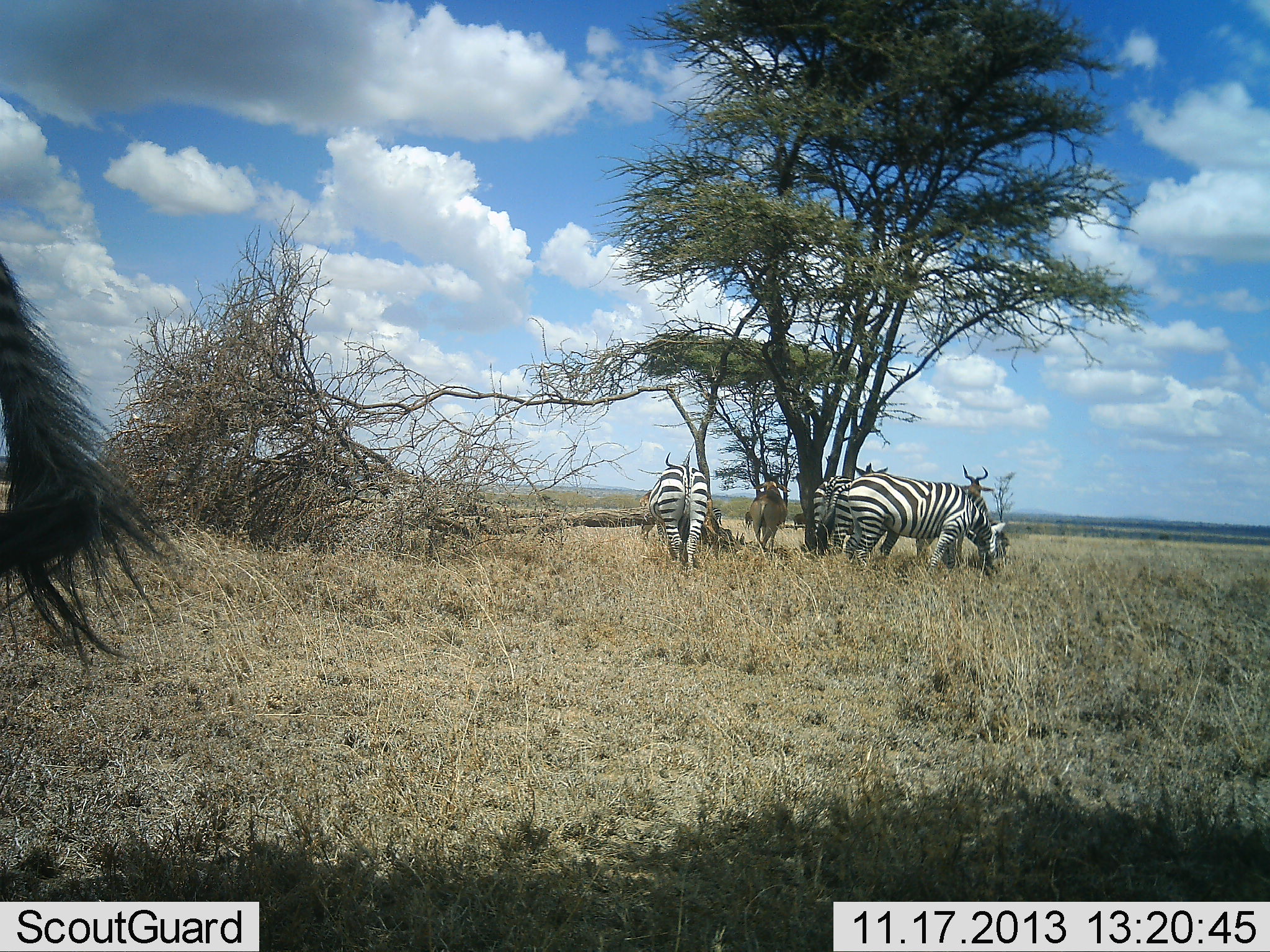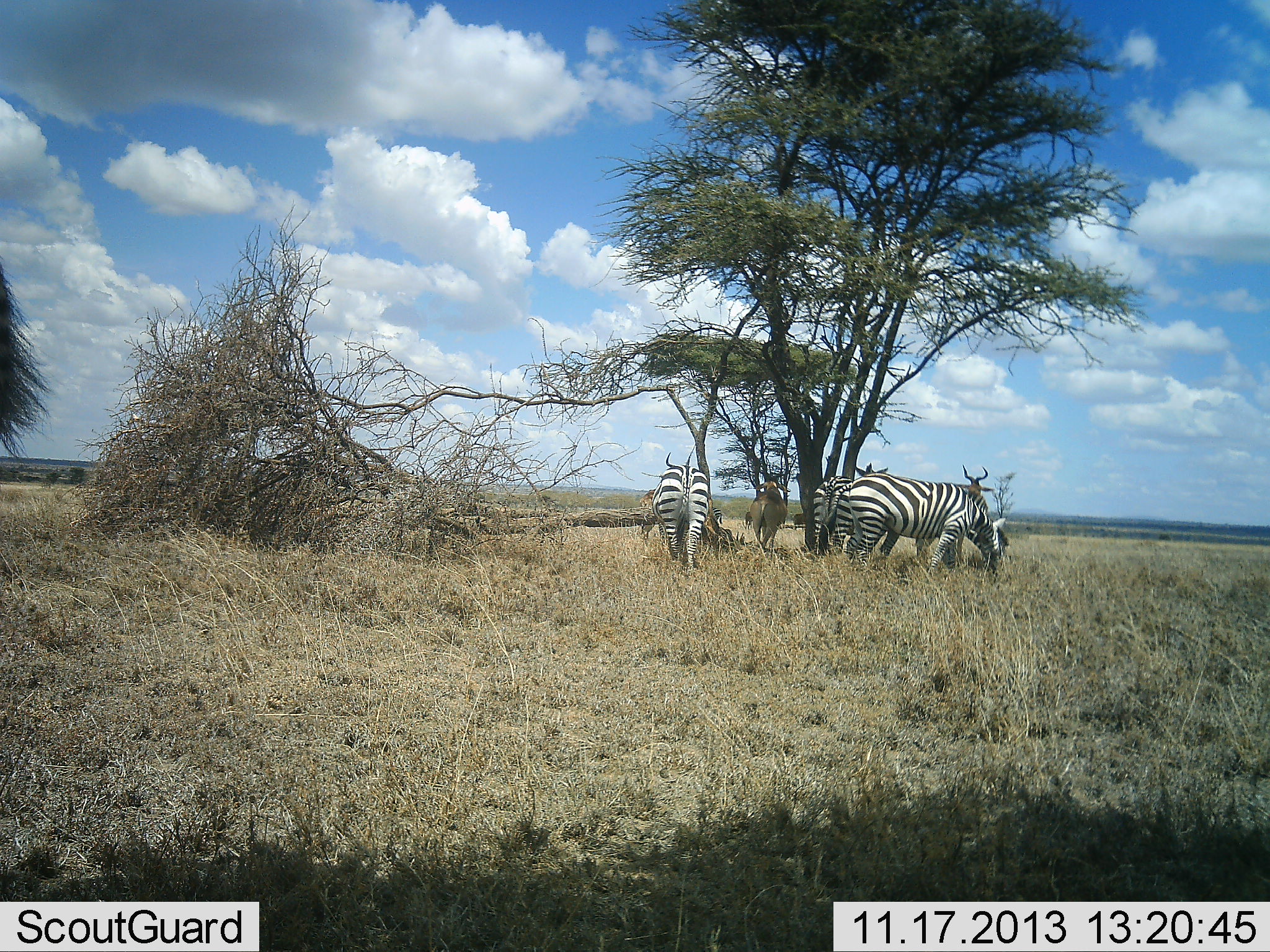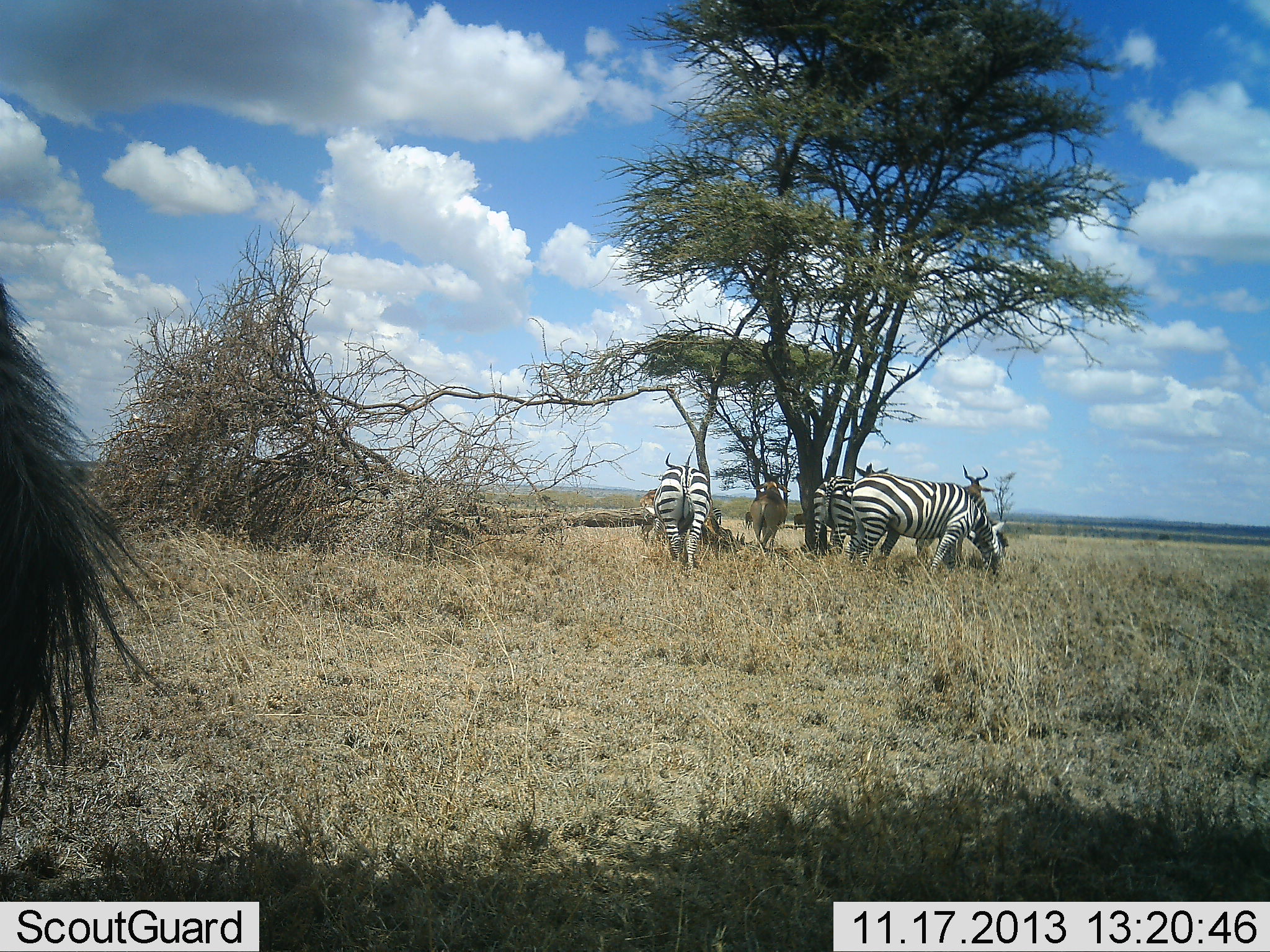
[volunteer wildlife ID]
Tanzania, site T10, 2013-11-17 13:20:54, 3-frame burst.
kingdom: Animalia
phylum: Chordata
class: Mammalia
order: Artiodactyla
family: Bovidae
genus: Alcelaphus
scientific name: Alcelaphus buselaphus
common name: hartebeest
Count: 3.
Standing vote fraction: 95%.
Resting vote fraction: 21%.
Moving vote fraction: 0%.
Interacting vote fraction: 5%.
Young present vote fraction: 0%.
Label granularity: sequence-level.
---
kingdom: Animalia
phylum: Chordata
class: Mammalia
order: Perissodactyla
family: Equidae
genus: Equus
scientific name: Equus quagga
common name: plains zebra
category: zebra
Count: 4.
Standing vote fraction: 72%.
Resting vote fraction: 5%.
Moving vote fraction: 8%.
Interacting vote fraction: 5%.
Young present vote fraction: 0%.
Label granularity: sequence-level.